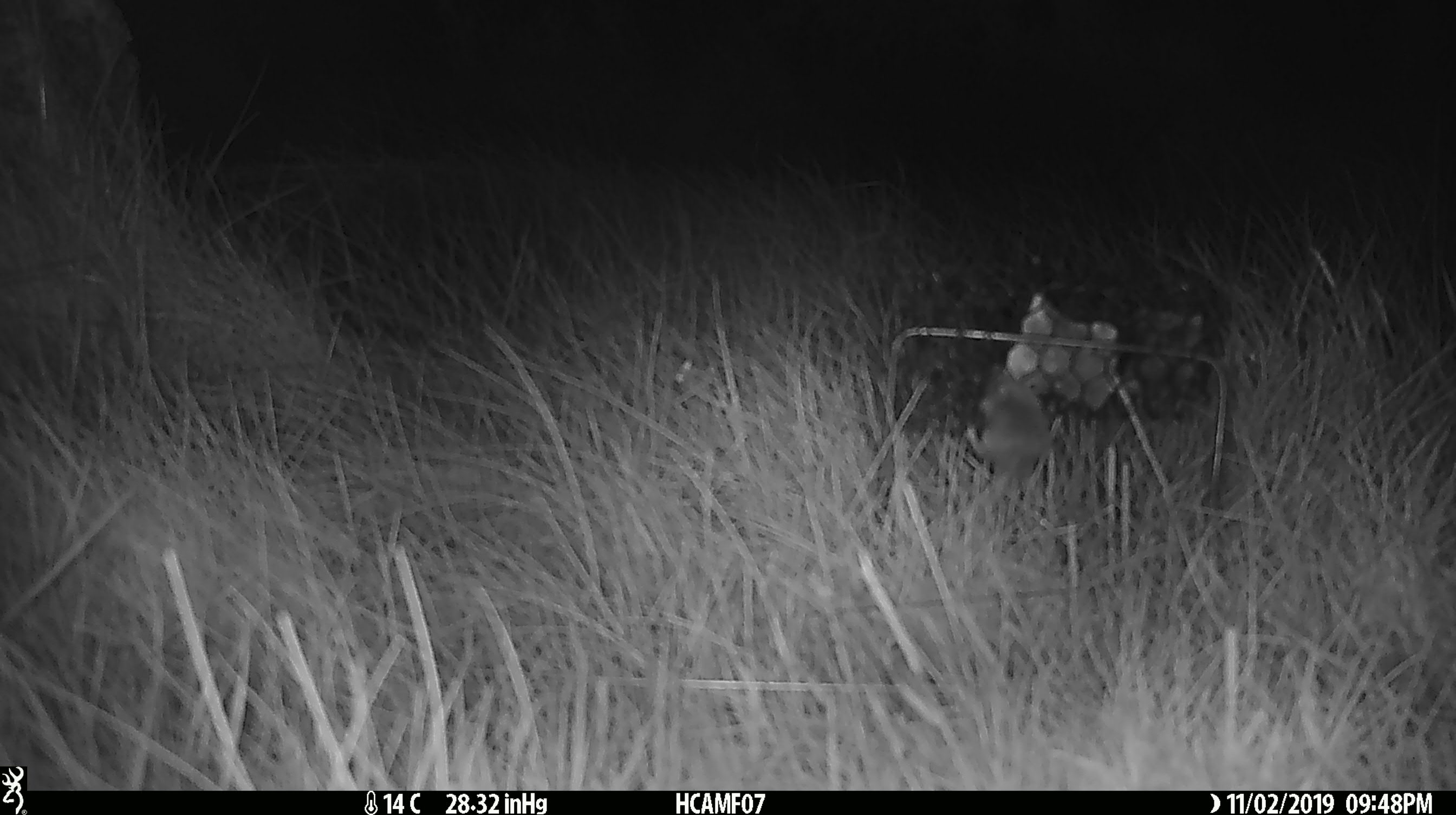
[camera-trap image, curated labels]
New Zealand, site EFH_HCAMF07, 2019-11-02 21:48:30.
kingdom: Animalia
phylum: Chordata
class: Mammalia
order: Rodentia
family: Muridae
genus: Mus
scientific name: Mus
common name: mouse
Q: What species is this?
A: Mouse (Mus).